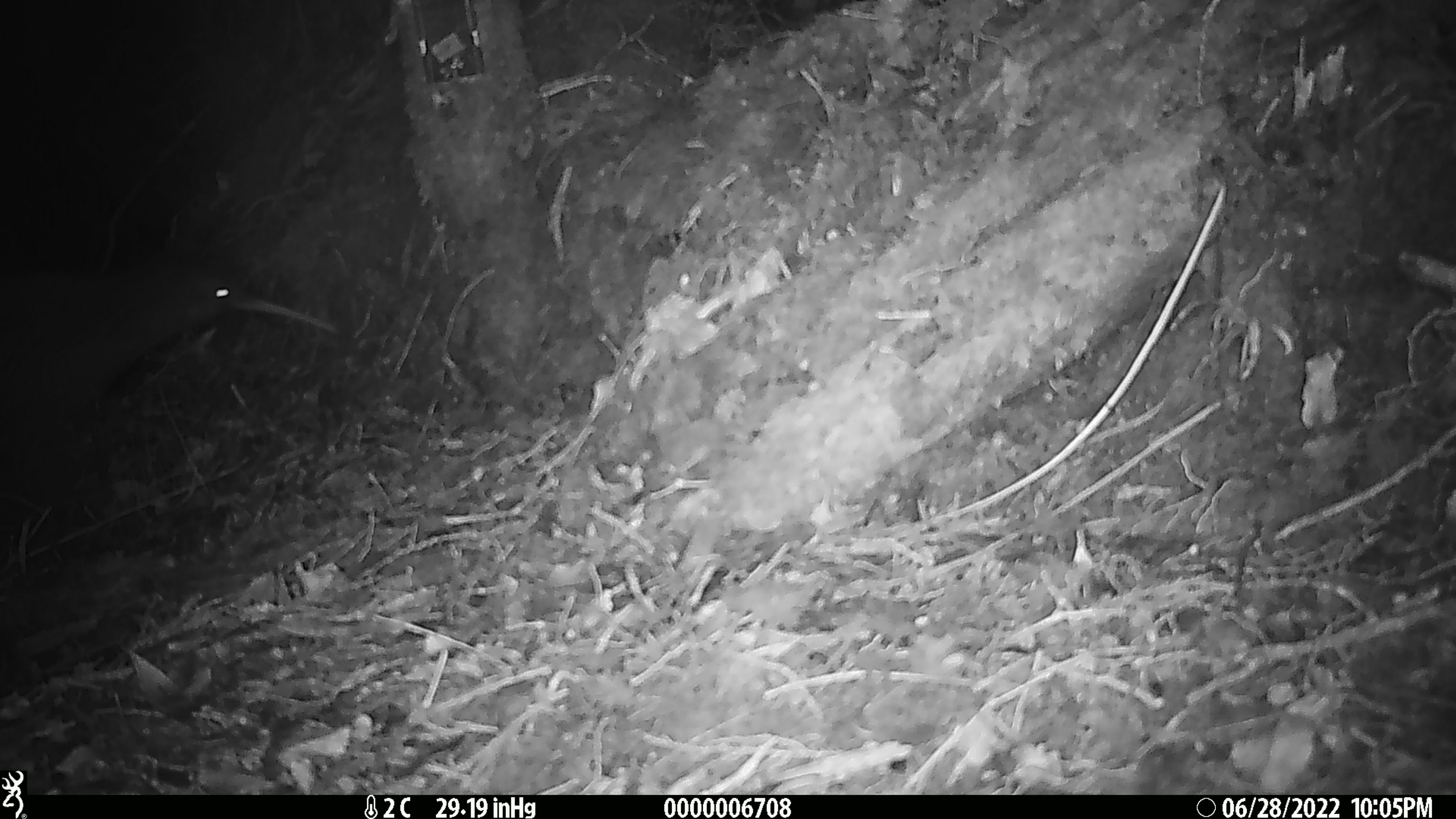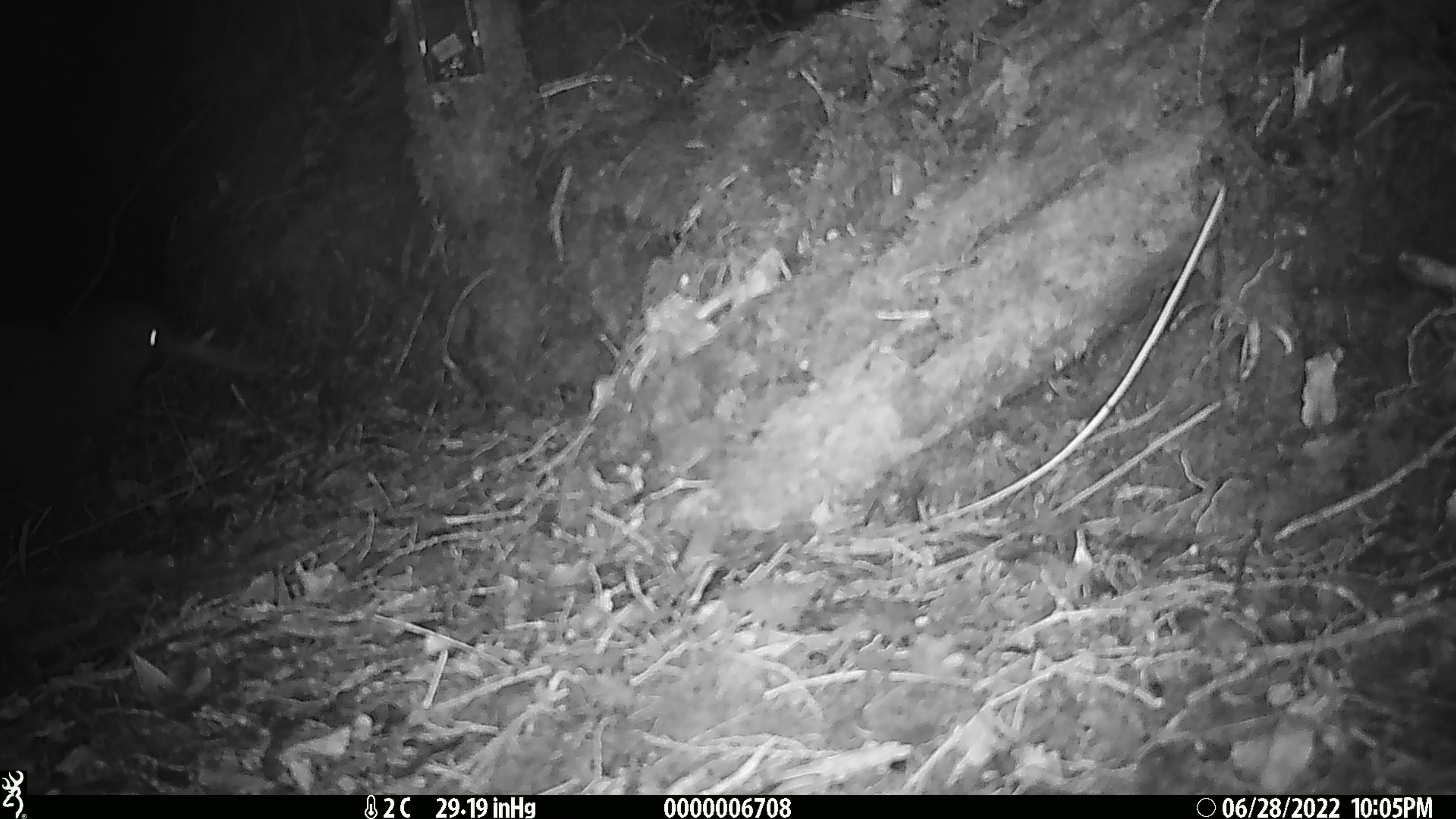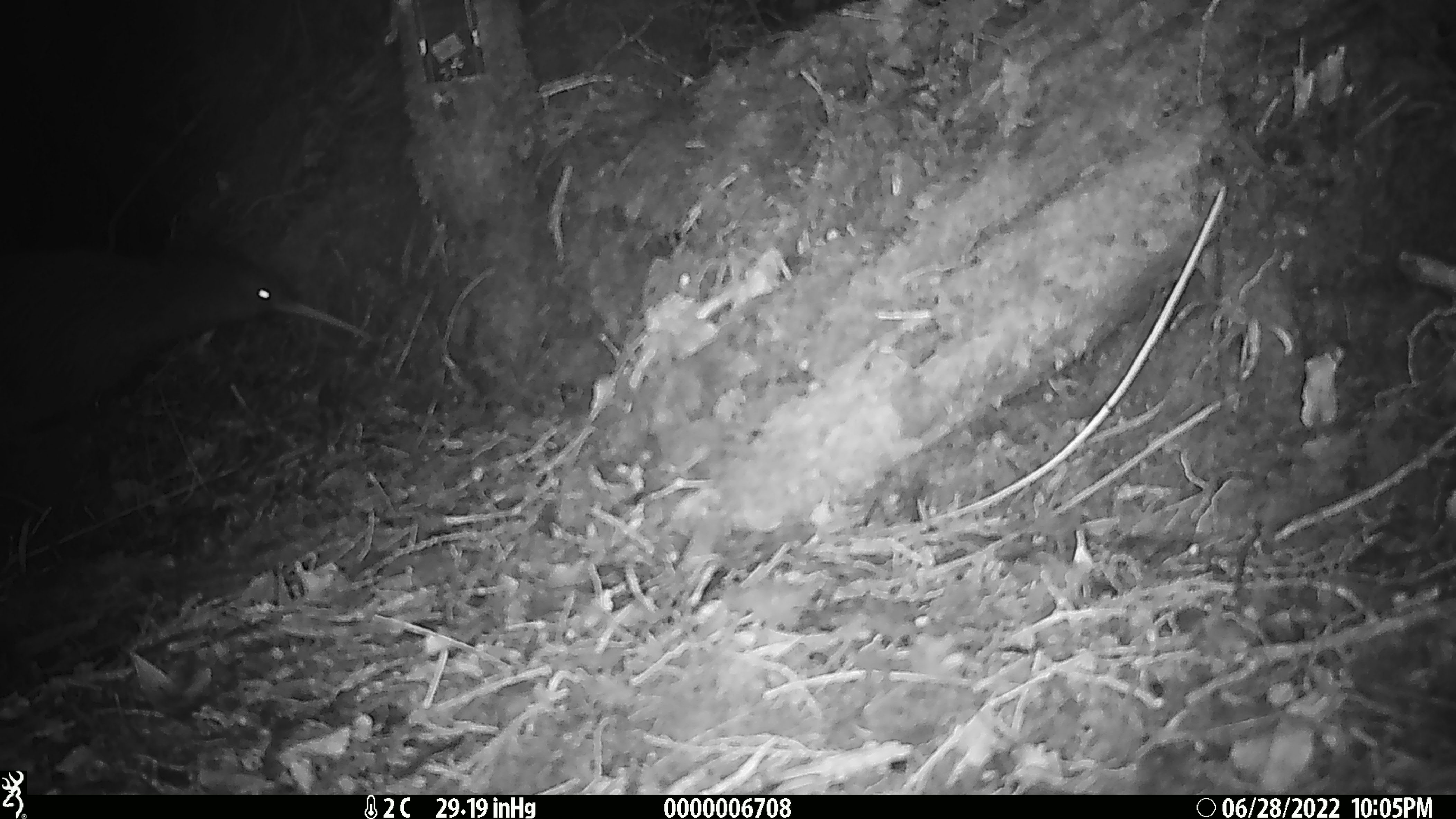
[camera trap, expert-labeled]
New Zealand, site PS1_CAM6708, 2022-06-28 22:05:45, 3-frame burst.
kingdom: Animalia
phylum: Chordata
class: Aves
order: Apterygiformes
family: Apterygidae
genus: Apteryx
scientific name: Apteryx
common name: kiwi